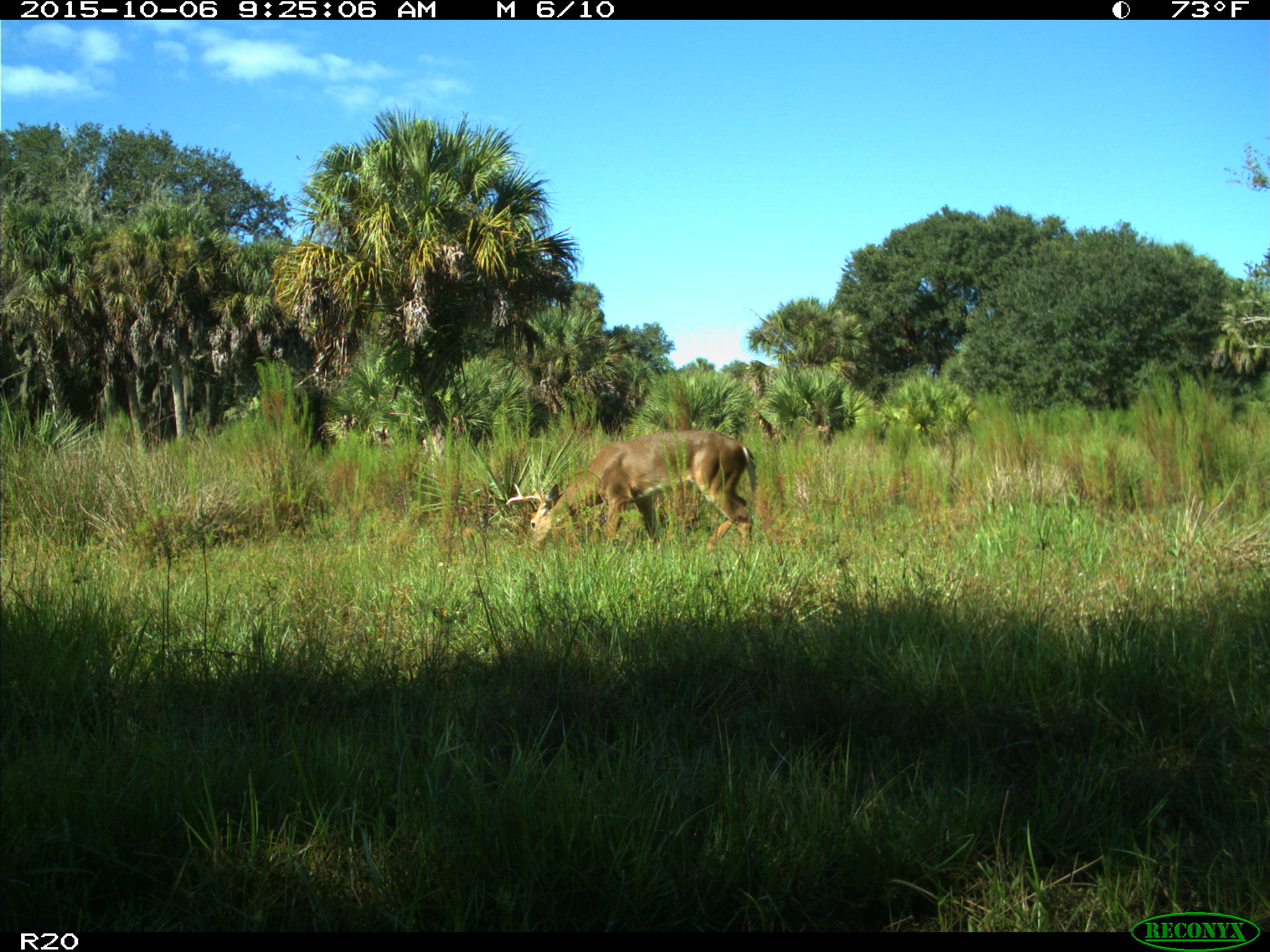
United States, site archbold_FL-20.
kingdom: Animalia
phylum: Chordata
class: Mammalia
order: Artiodactyla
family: Cervidae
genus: Odocoileus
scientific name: Odocoileus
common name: deer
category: unidentified deer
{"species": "unidentified deer (deer) (Odocoileus)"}